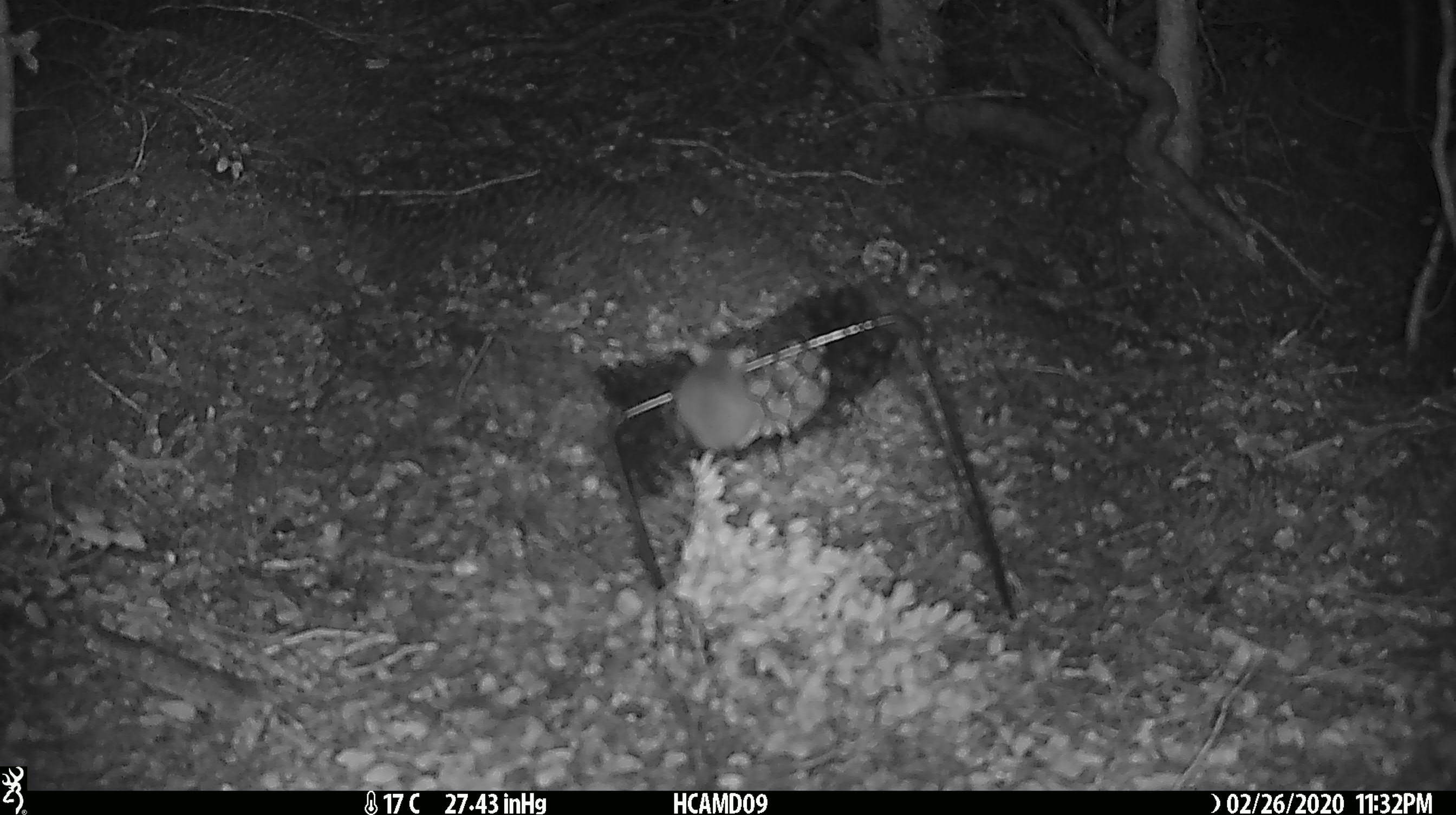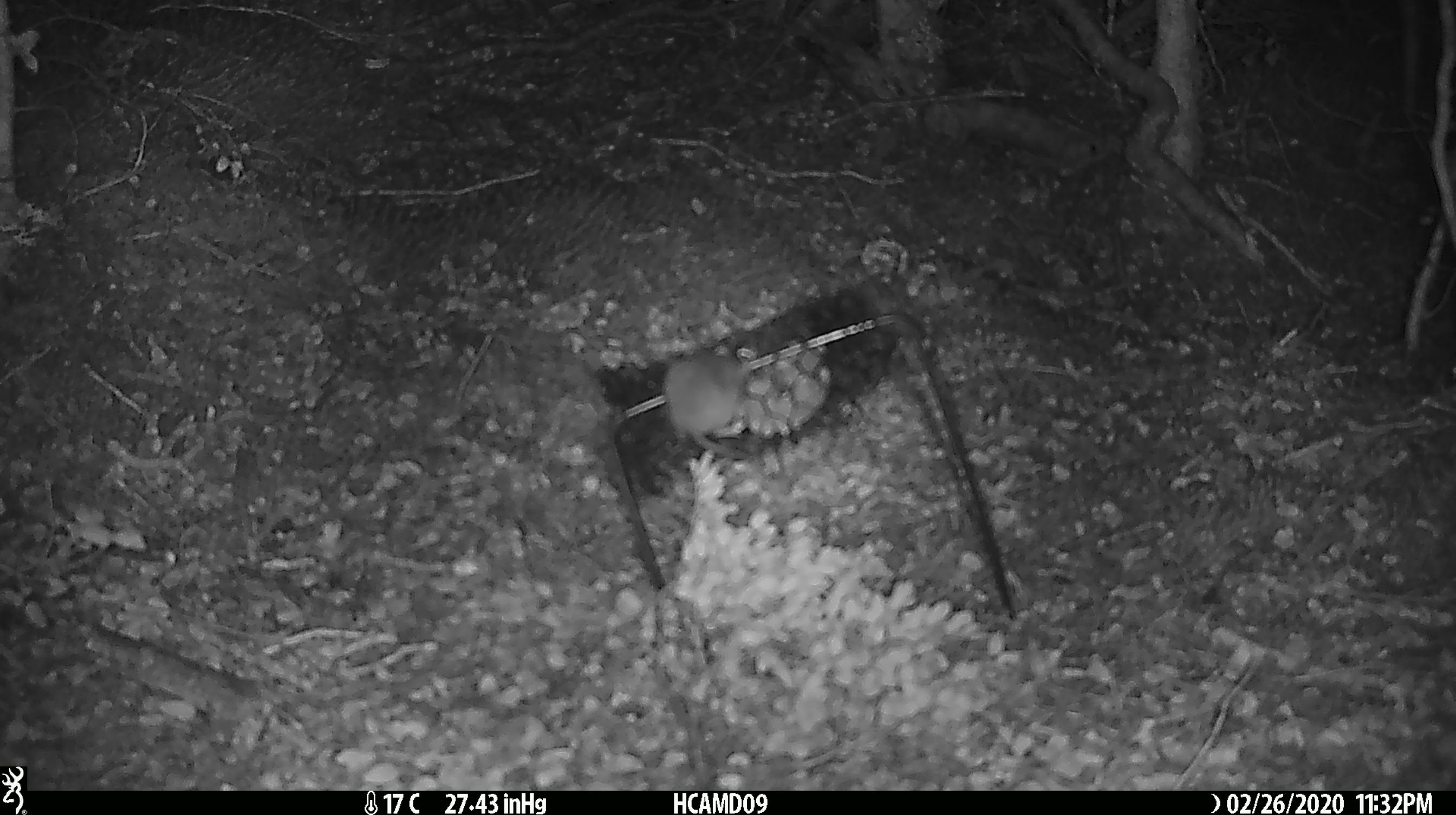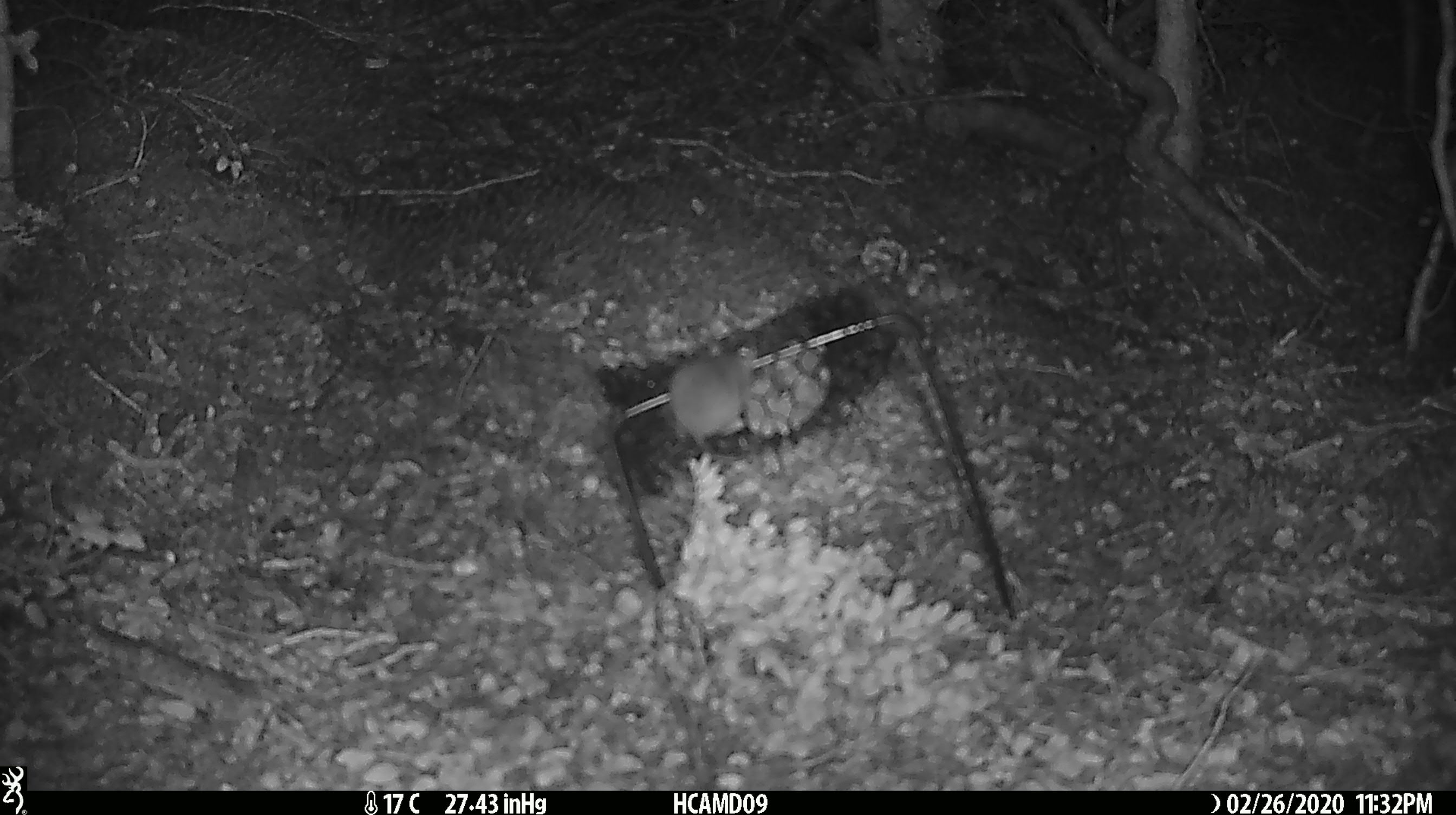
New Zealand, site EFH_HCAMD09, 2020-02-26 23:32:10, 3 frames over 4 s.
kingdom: Animalia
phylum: Chordata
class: Mammalia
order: Rodentia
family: Muridae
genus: Mus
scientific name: Mus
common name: mouse